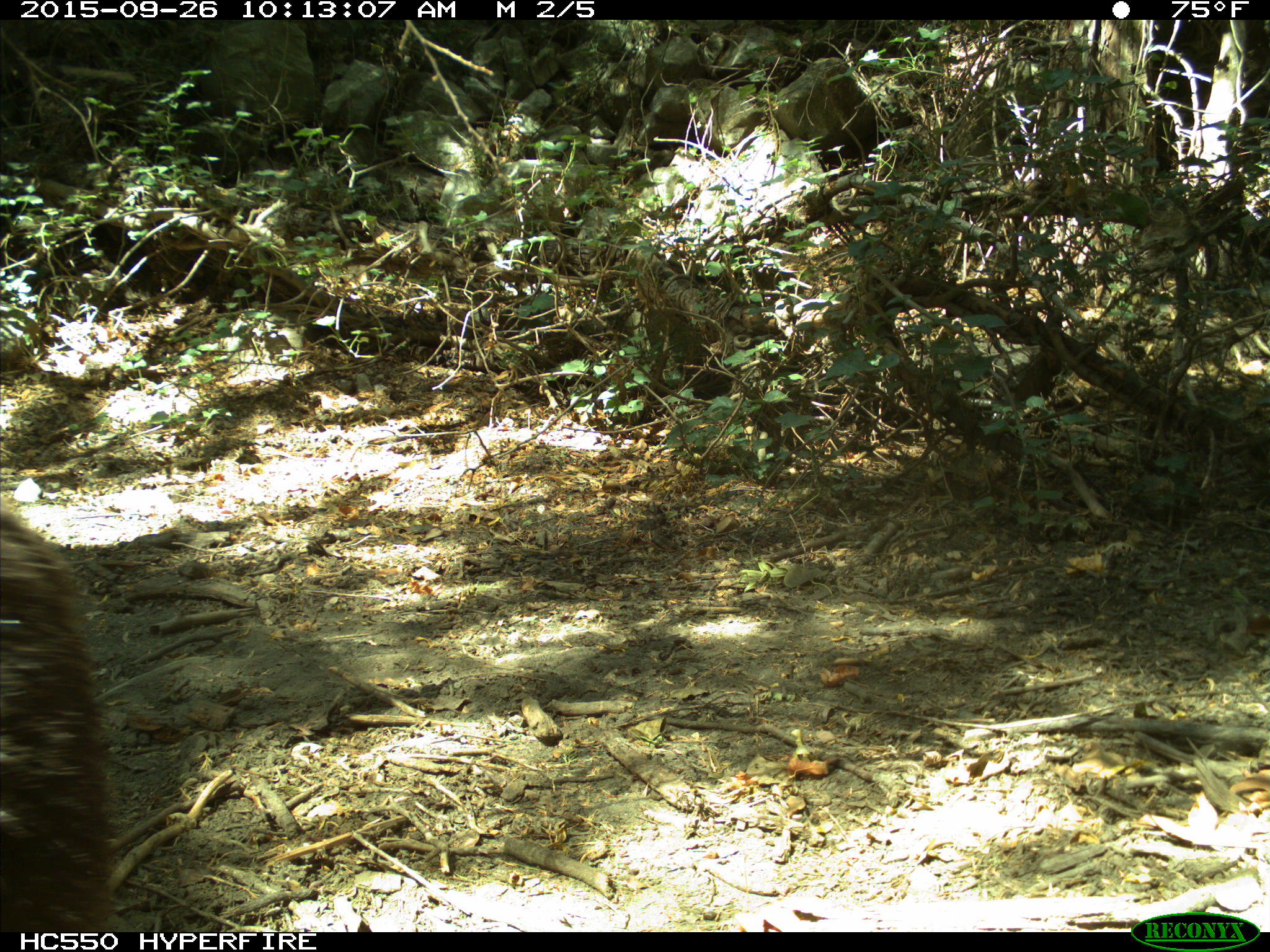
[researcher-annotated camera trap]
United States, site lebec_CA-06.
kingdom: Animalia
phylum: Chordata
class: Mammalia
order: Carnivora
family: Ursidae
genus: Ursus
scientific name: Ursus americanus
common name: american black bear